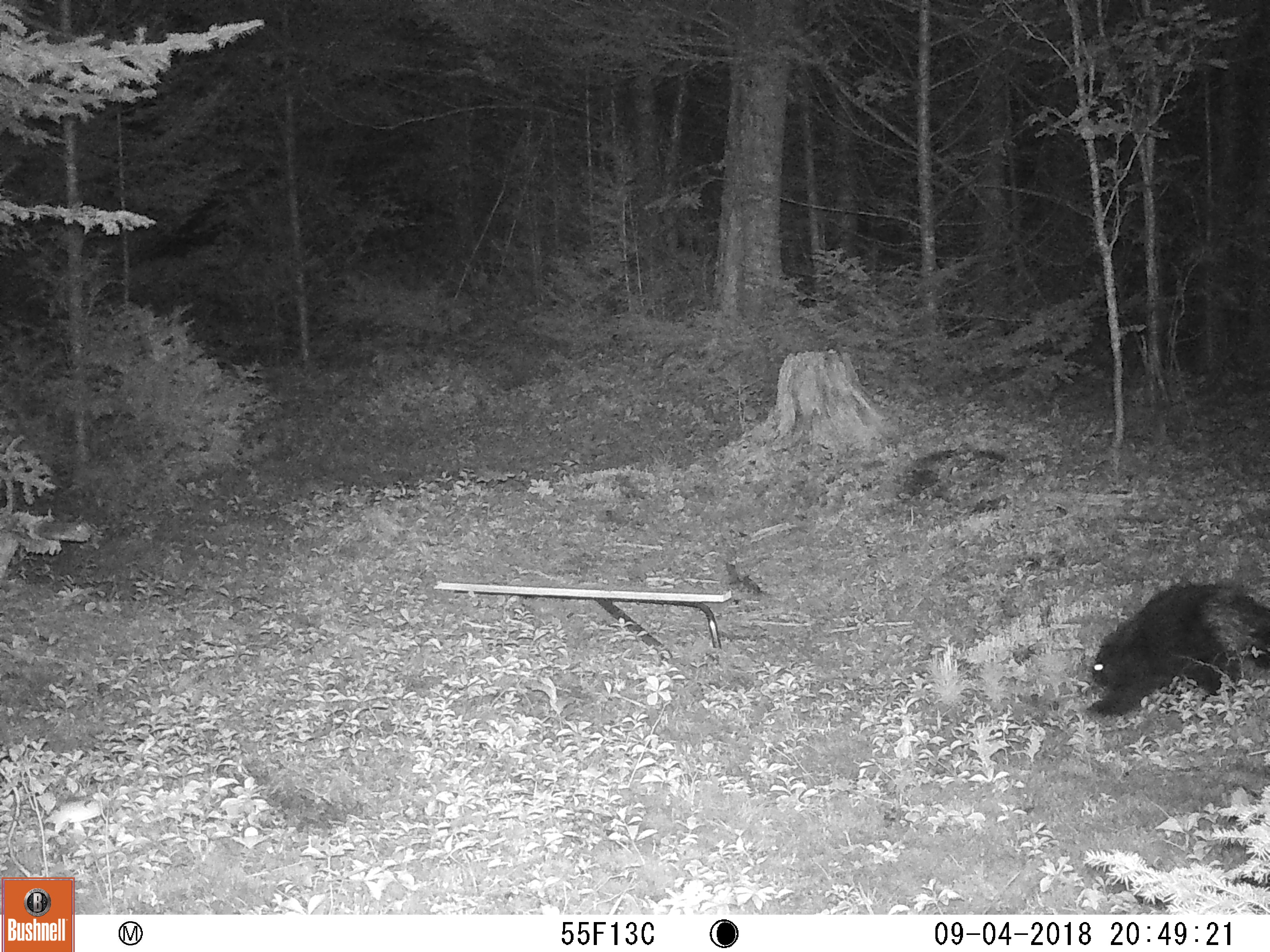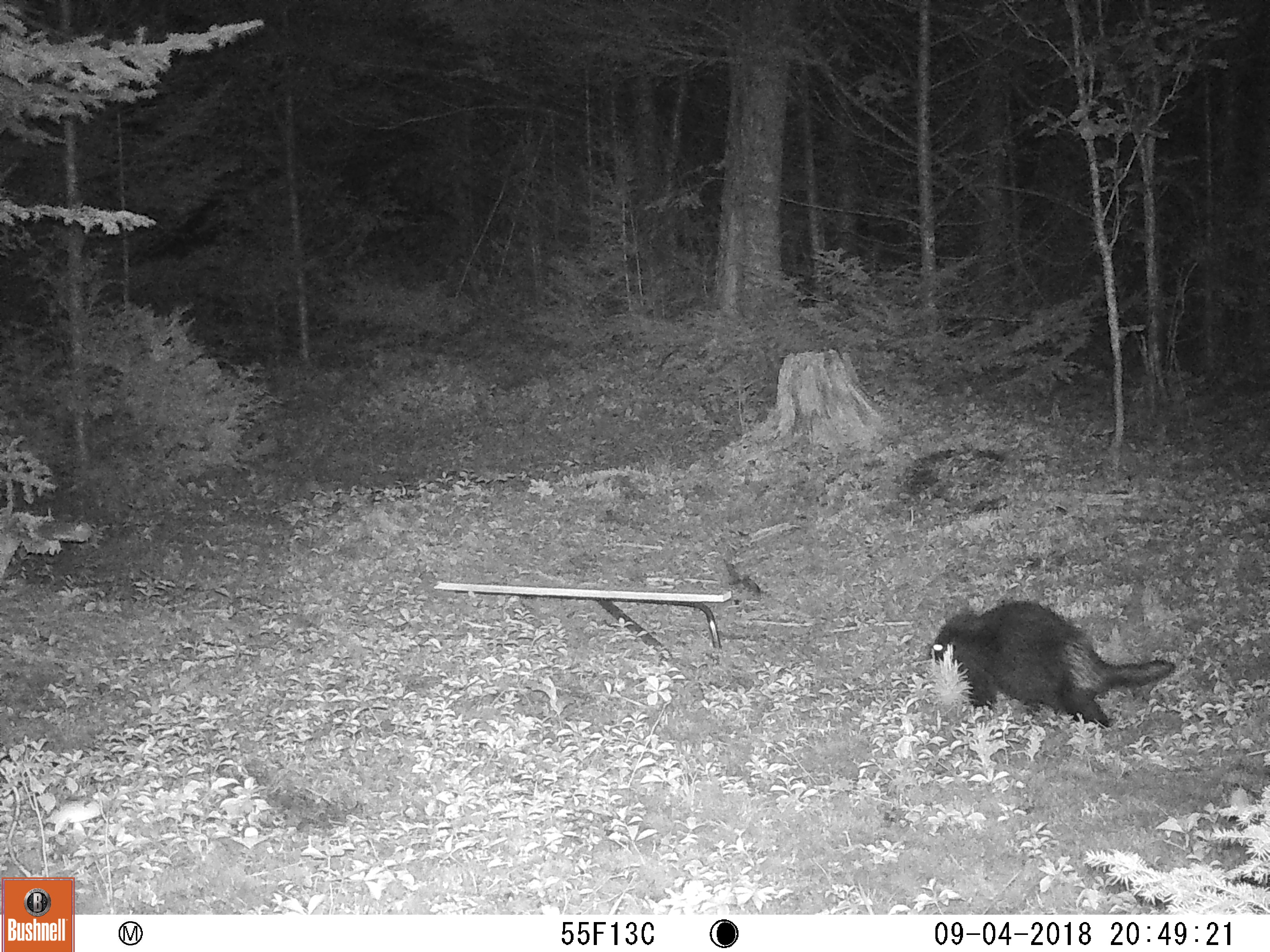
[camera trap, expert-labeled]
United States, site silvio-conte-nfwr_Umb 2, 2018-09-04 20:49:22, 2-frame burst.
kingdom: Animalia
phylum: Chordata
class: Mammalia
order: Rodentia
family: Erethizontidae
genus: Erethizon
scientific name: Erethizon dorsatum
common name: porcupine